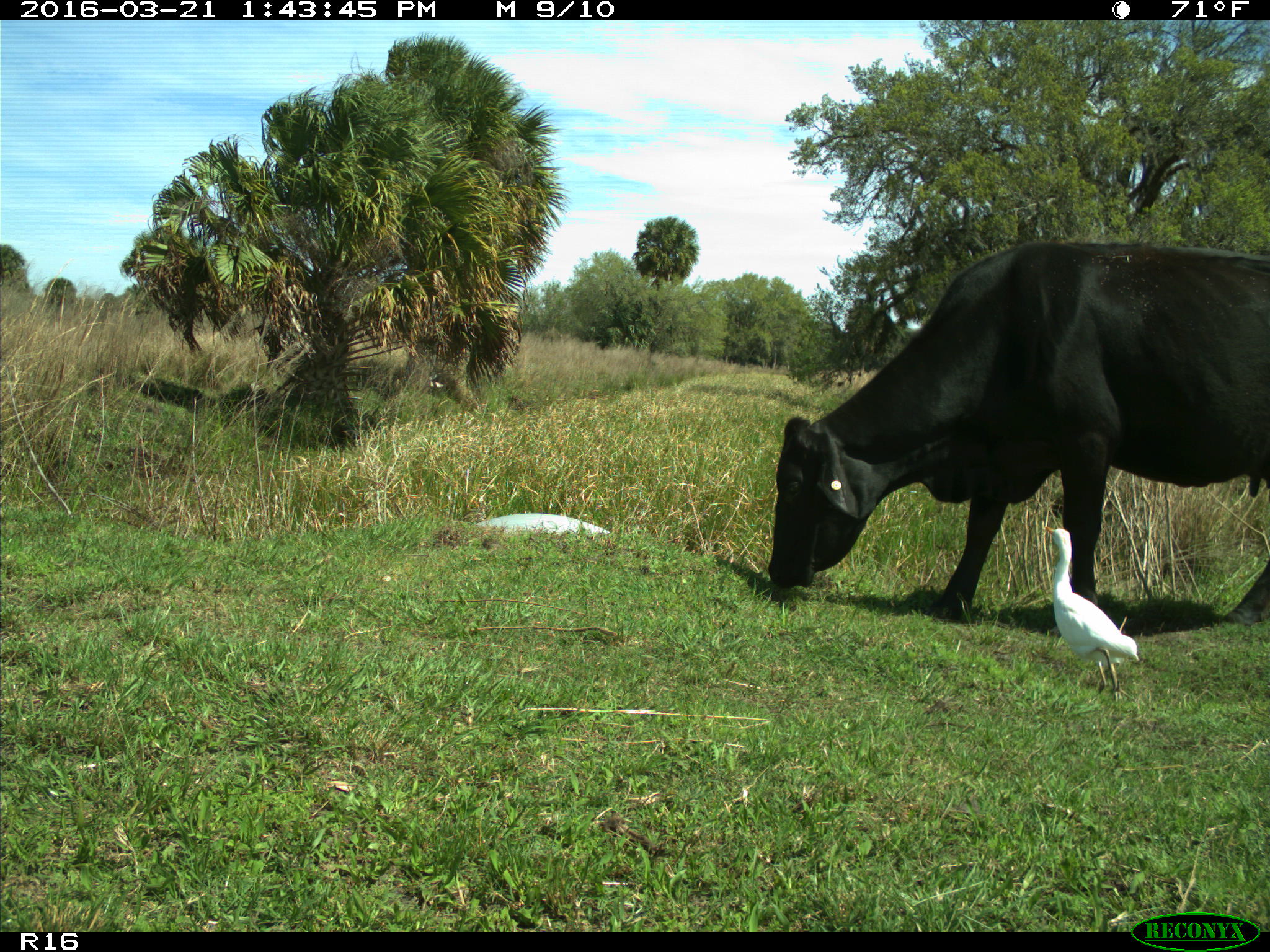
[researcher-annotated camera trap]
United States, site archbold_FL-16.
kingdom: Animalia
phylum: Chordata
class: Mammalia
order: Artiodactyla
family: Bovidae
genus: Bos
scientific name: Bos taurus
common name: domestic cow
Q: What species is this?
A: Bos taurus (domestic cow).